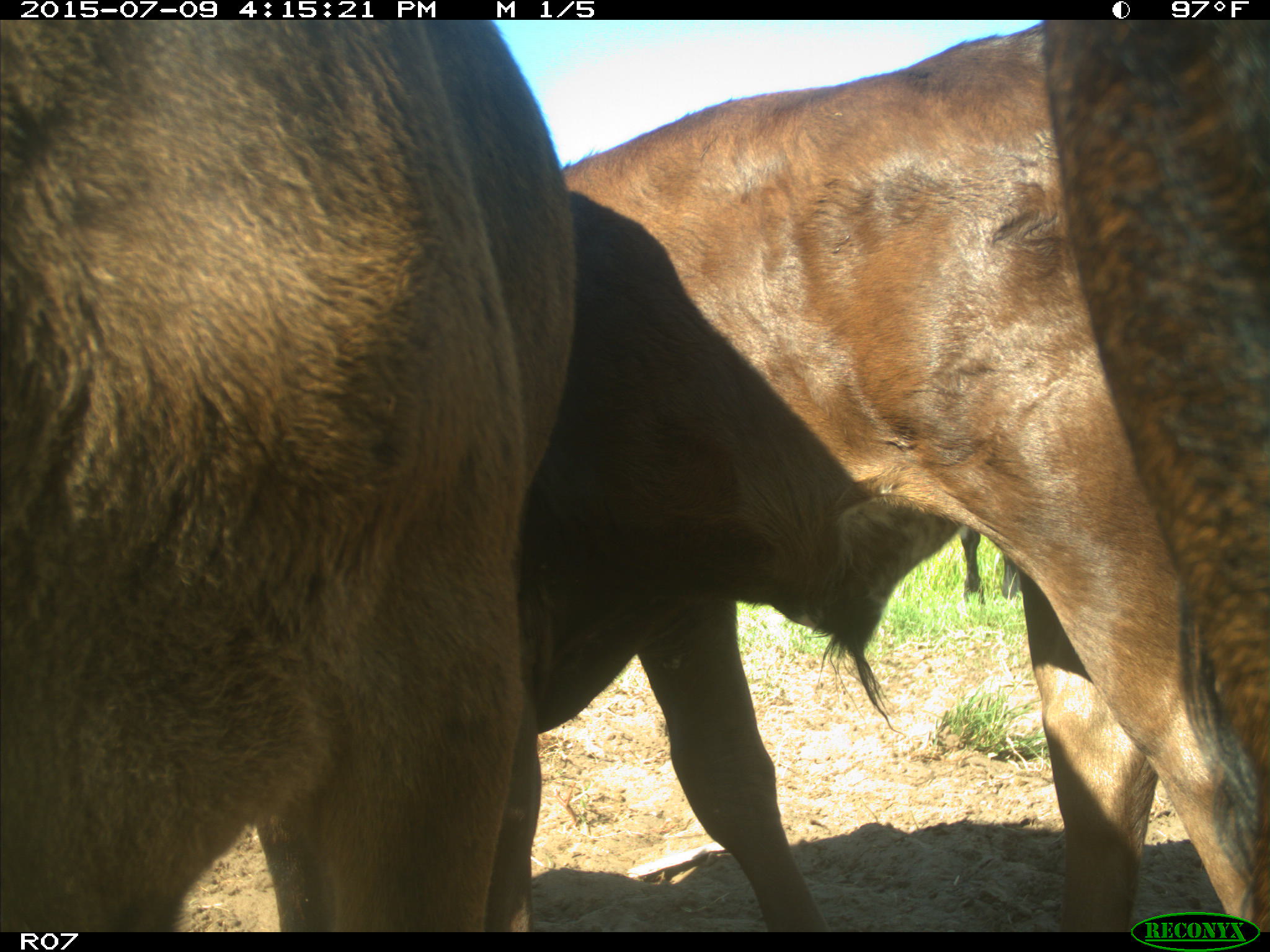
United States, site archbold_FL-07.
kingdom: Animalia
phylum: Chordata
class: Mammalia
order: Artiodactyla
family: Bovidae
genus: Bos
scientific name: Bos taurus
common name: domestic cow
Bos taurus (domestic cow).